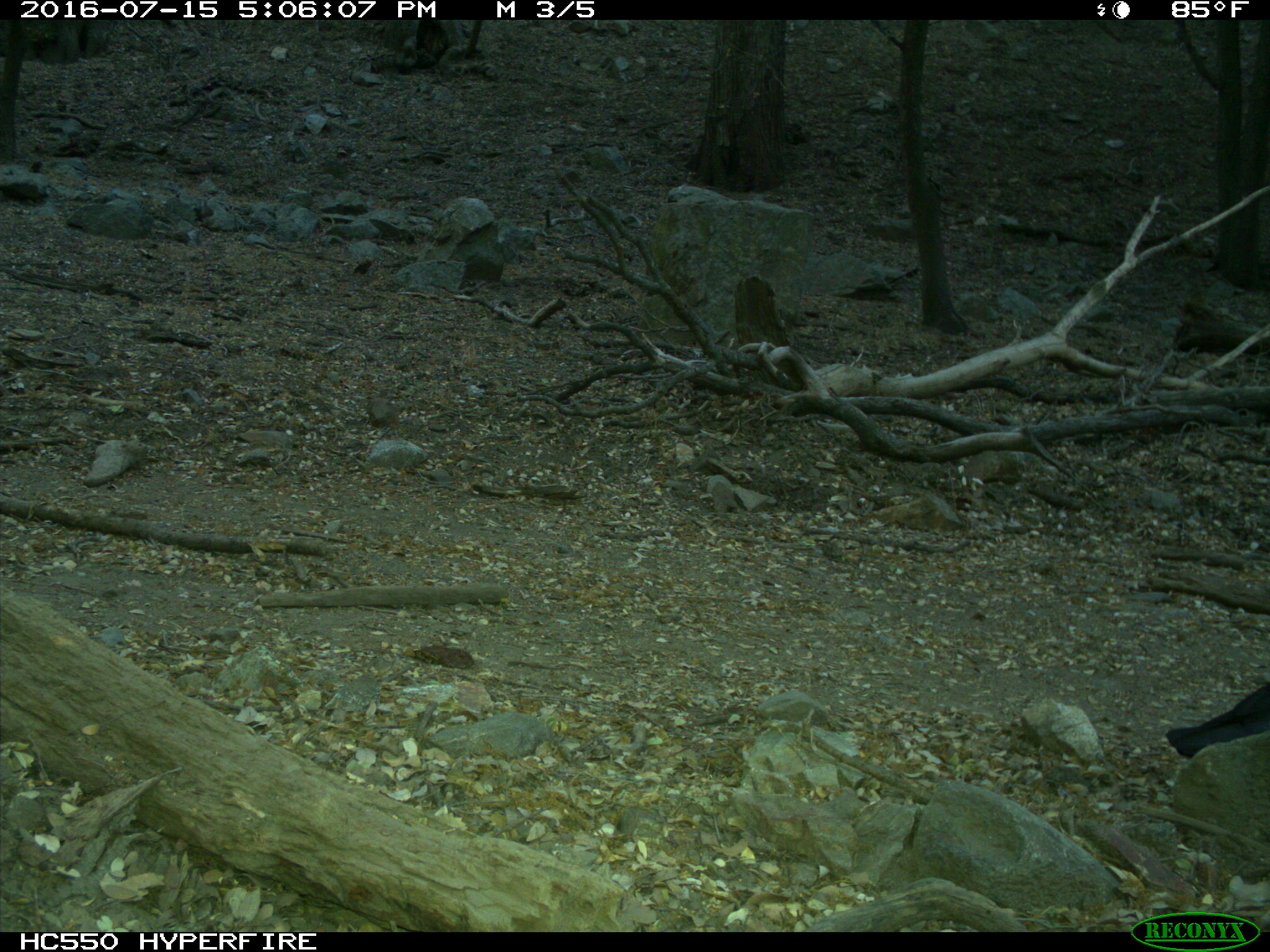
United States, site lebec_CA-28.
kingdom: Animalia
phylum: Chordata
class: Aves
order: Passeriformes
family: Corvidae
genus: Corvus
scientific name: Corvus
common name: crows and ravens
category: unidentified corvus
Unidentified corvus (crows and ravens) (Corvus).